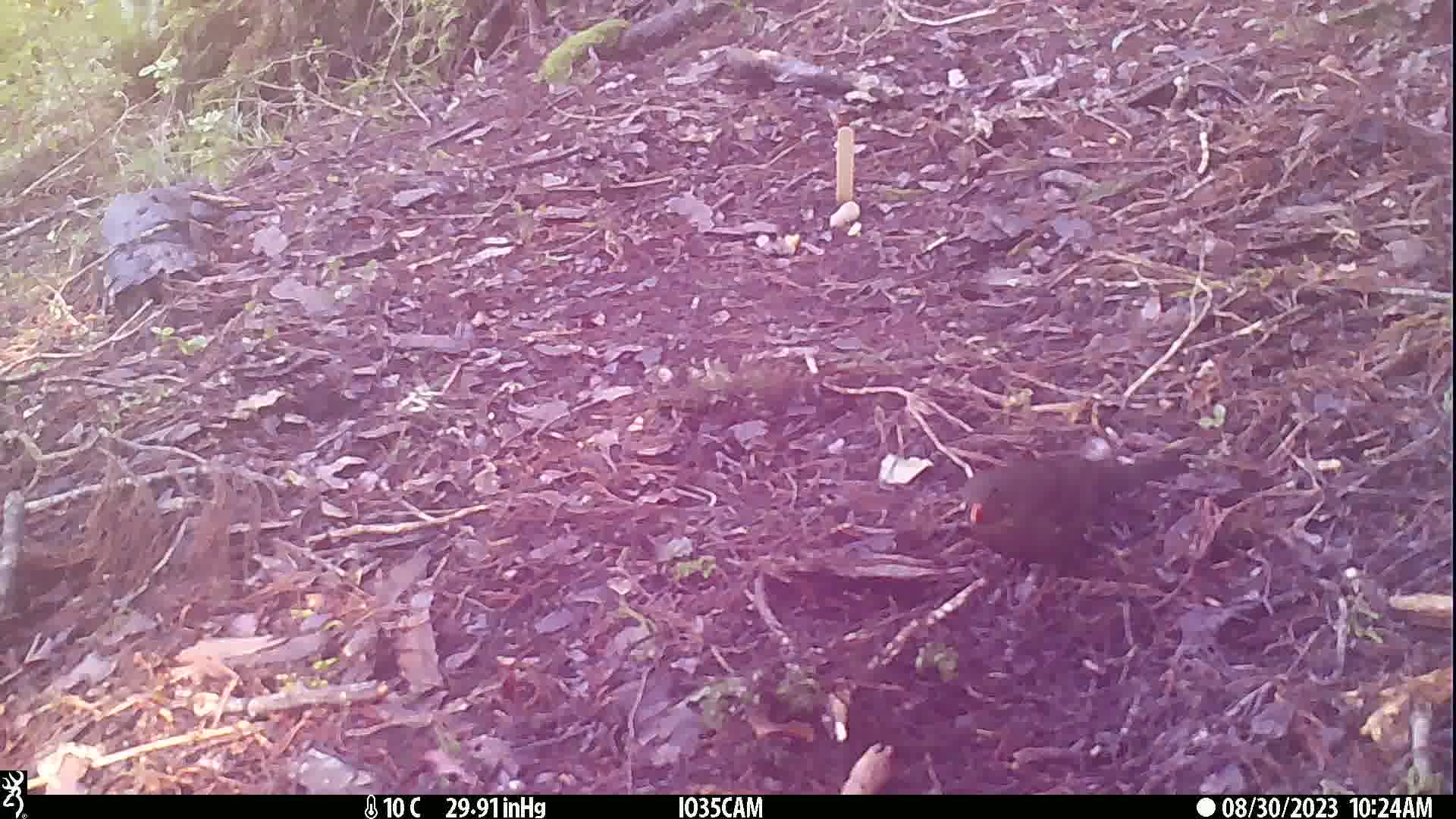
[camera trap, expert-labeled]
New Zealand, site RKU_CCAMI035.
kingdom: Animalia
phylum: Chordata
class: Aves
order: Passeriformes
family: Turdidae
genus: Turdus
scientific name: Turdus merula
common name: eurasian blackbird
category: blackbird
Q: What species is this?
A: Blackbird (eurasian blackbird) (Turdus merula).